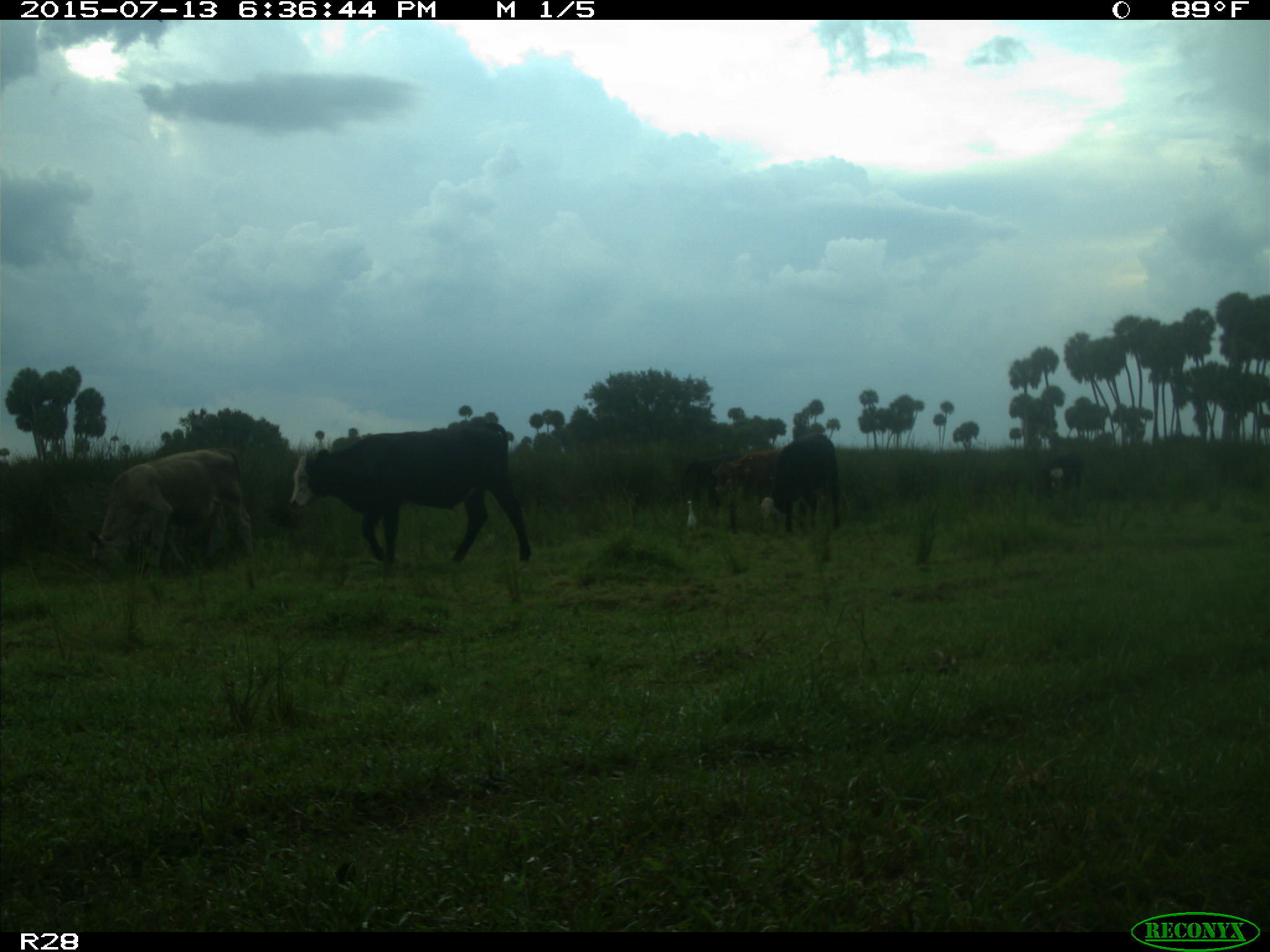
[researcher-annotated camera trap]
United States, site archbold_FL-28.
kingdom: Animalia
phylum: Chordata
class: Mammalia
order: Artiodactyla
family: Bovidae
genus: Bos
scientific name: Bos taurus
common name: domestic cow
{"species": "Bos taurus (domestic cow)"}